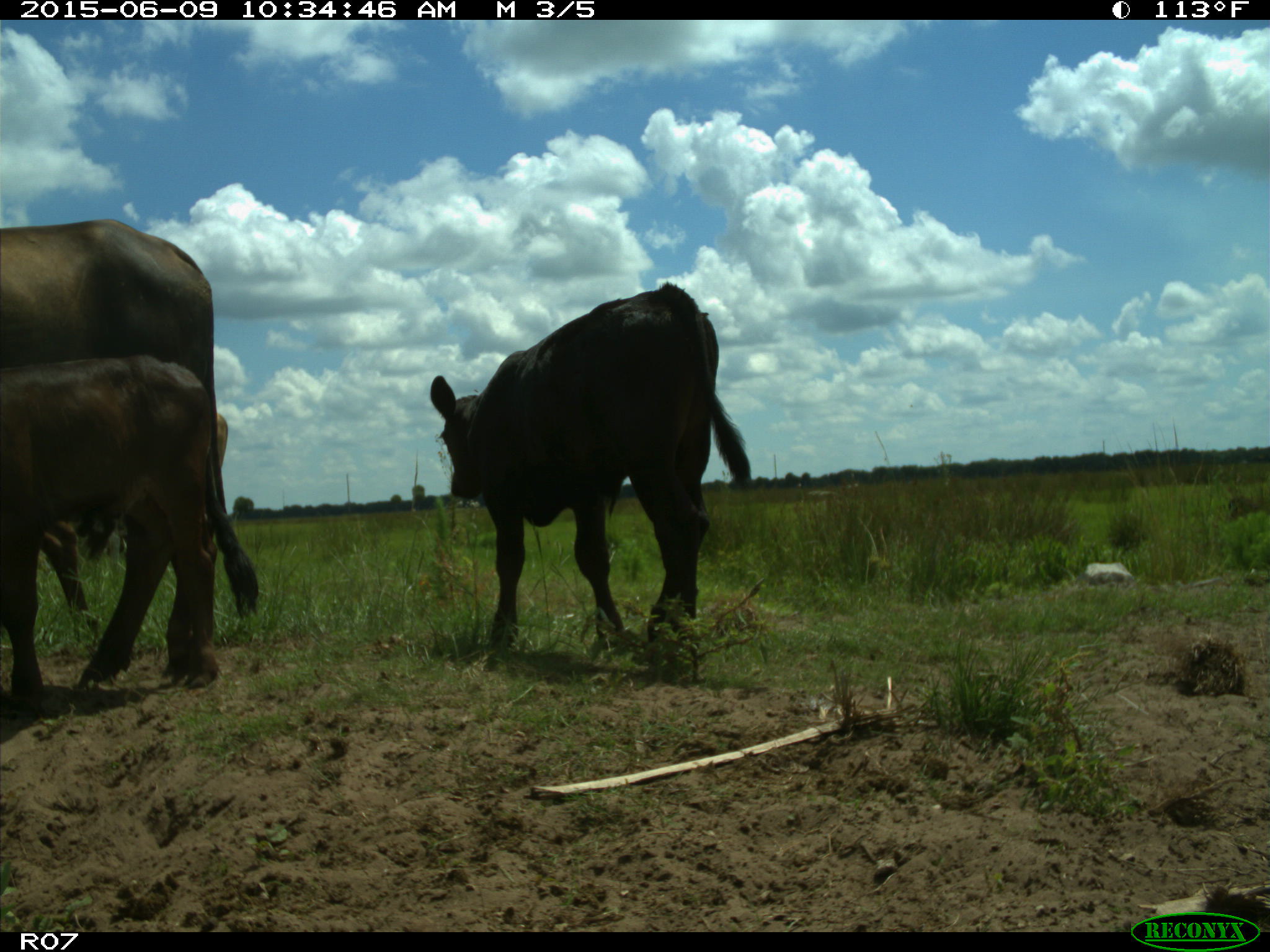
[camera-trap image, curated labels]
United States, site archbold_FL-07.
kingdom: Animalia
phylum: Chordata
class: Mammalia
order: Artiodactyla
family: Bovidae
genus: Bos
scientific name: Bos taurus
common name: domestic cow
Bos taurus (domestic cow).